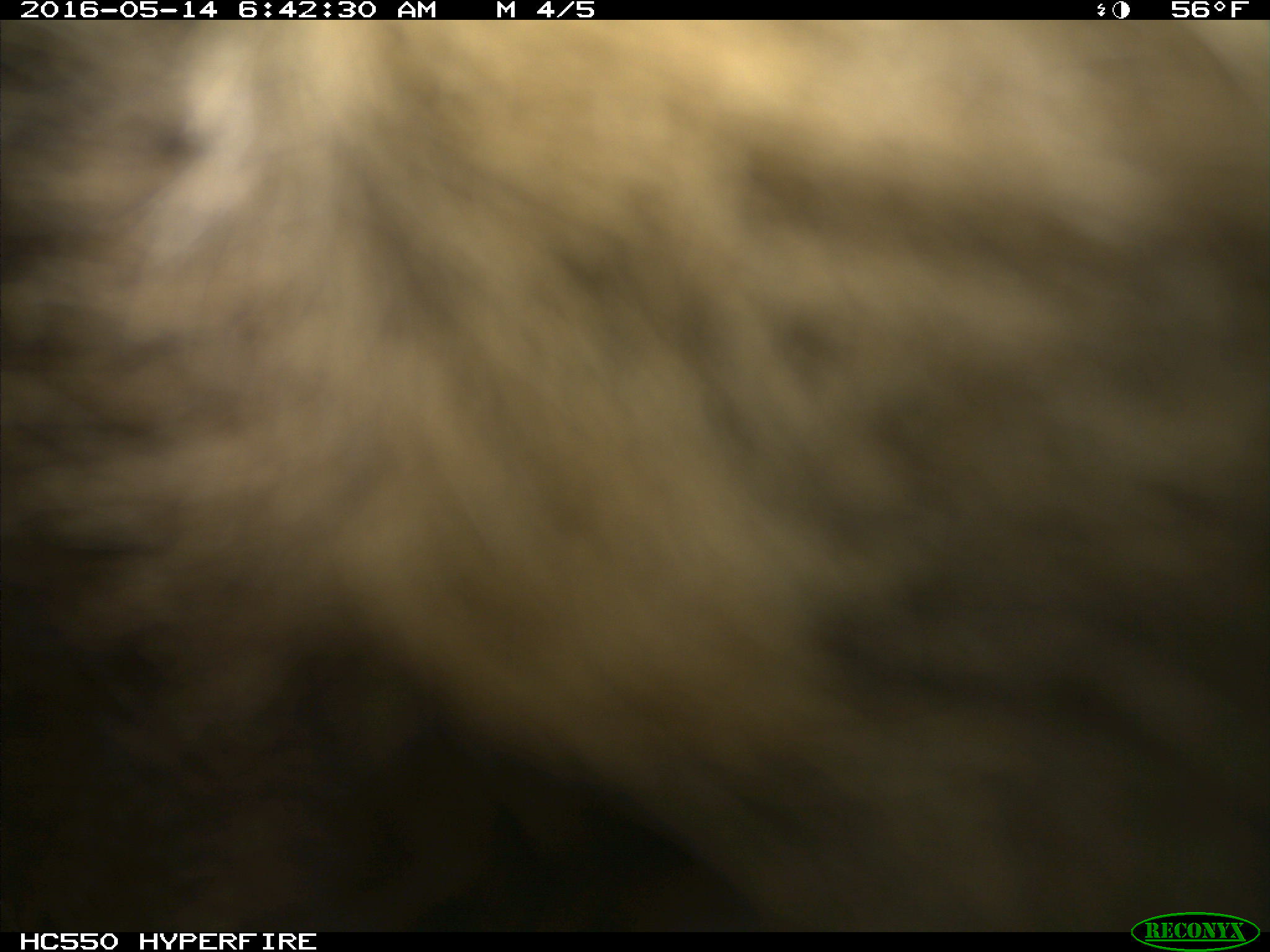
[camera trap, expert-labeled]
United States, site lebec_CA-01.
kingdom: Animalia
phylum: Chordata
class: Mammalia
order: Carnivora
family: Ursidae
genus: Ursus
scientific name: Ursus americanus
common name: american black bear